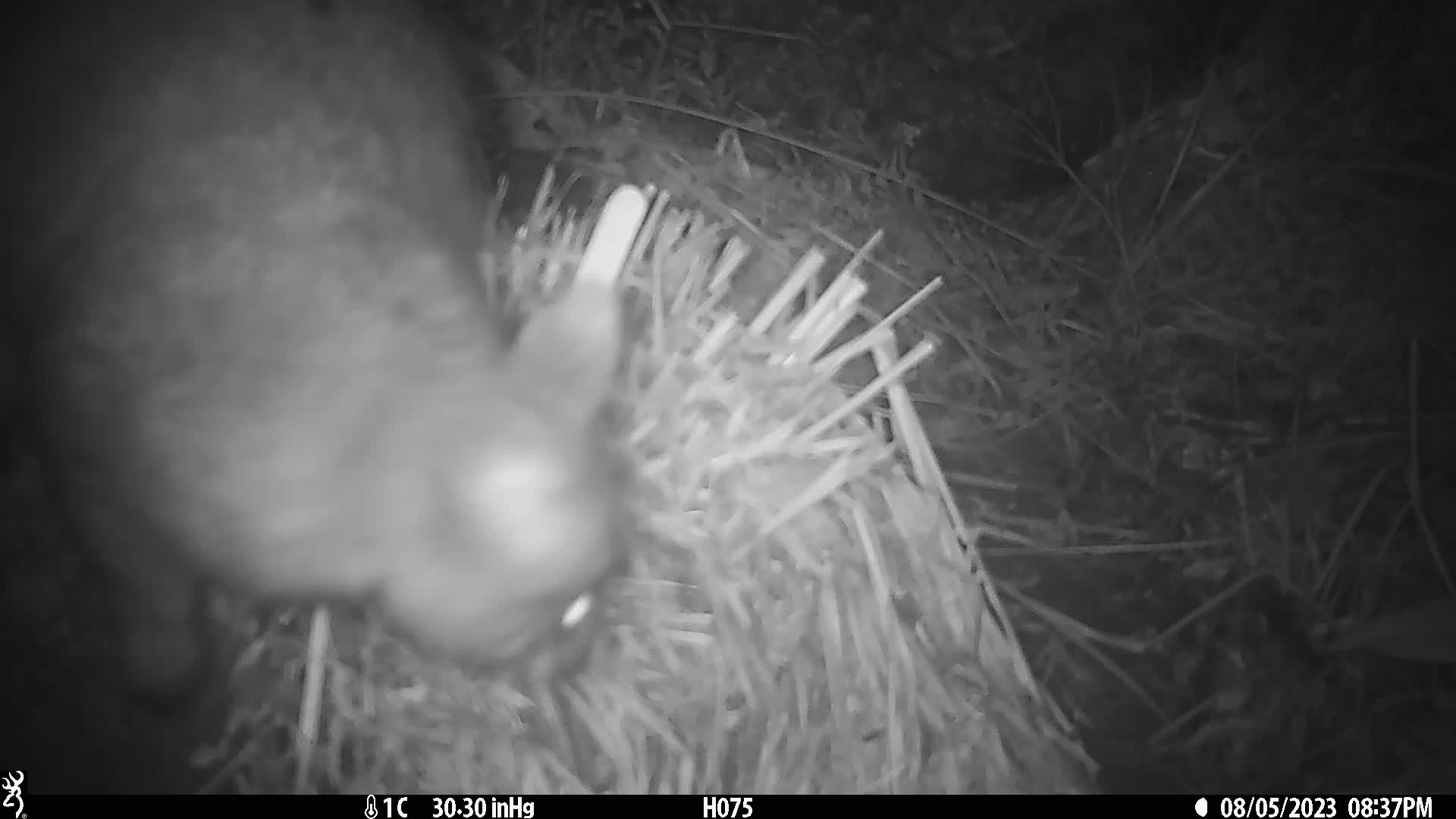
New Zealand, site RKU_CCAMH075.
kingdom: Animalia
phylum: Chordata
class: Mammalia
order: Diprotodontia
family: Phalangeridae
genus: Trichosurus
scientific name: Trichosurus vulpecula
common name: common brushtail possum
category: possum